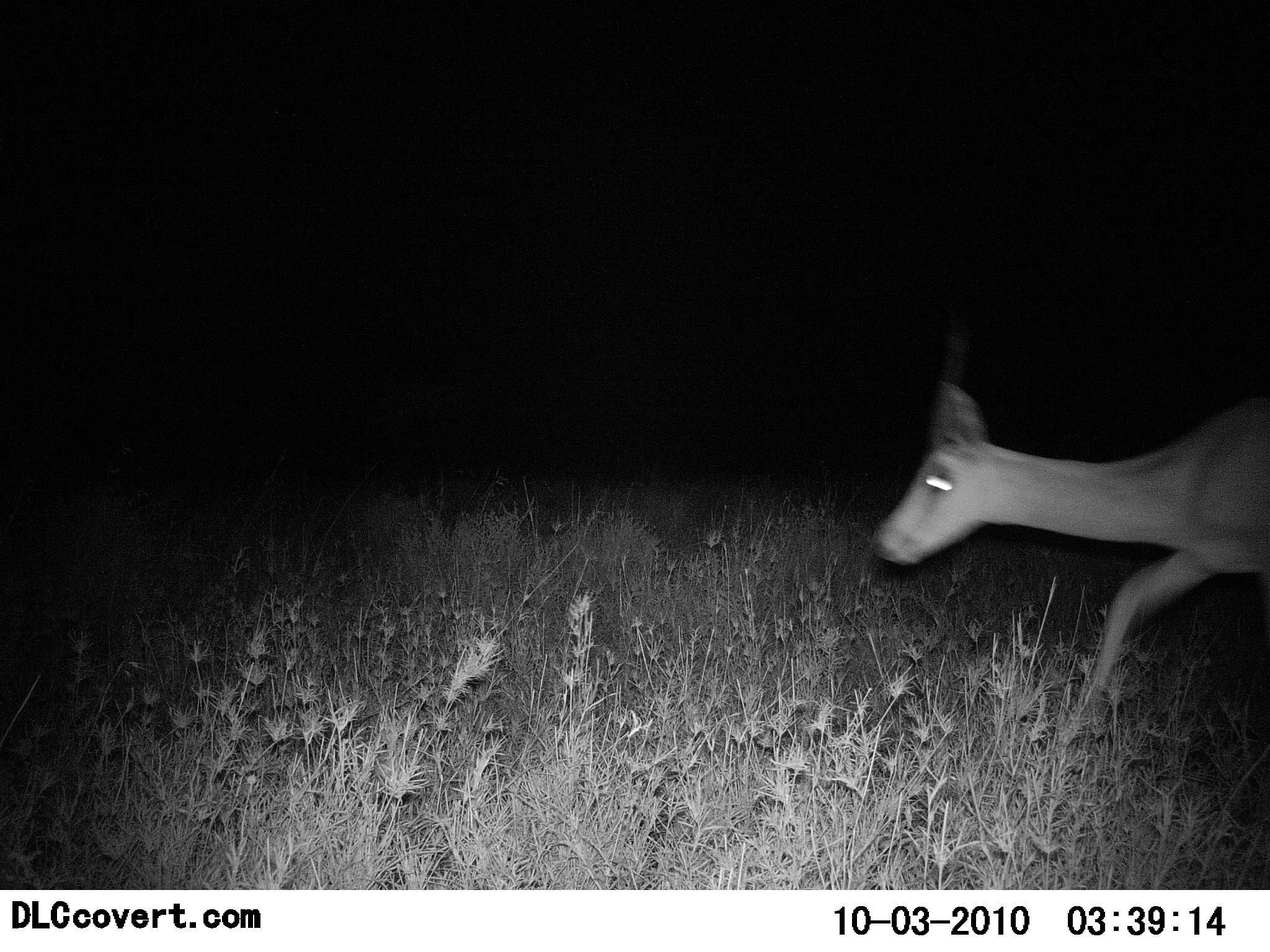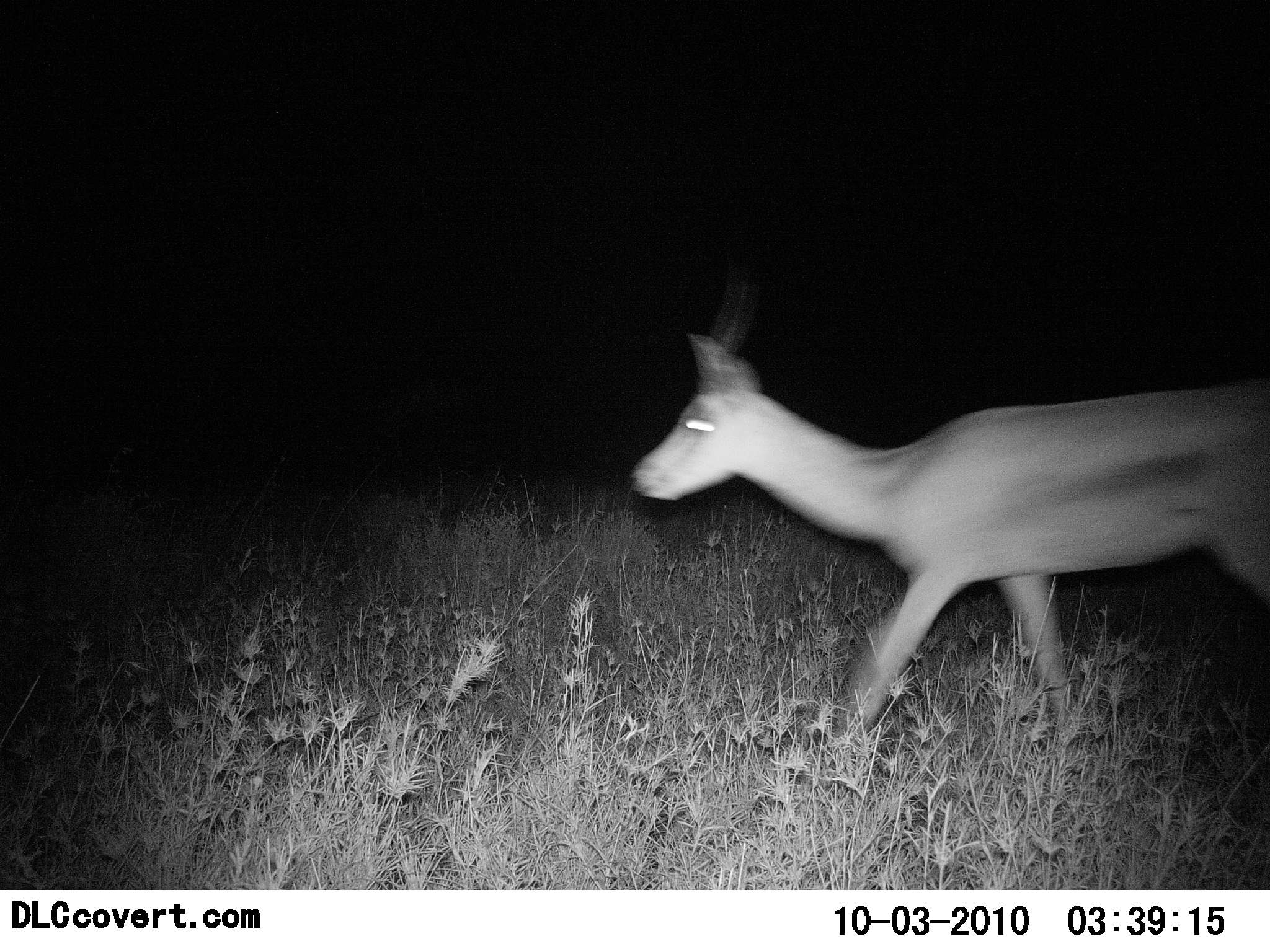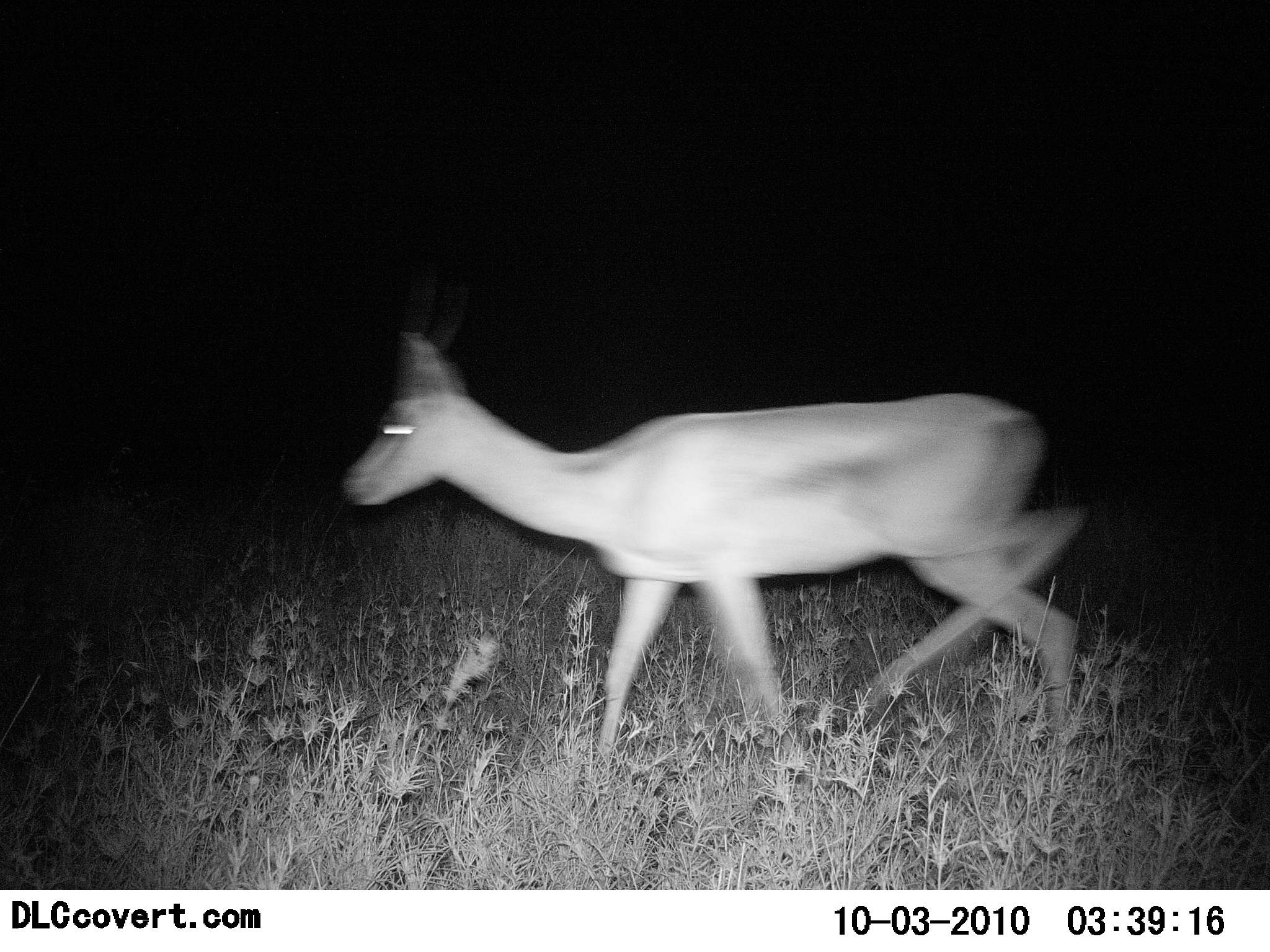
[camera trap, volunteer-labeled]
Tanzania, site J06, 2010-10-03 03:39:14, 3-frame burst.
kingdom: Animalia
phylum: Chordata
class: Mammalia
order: Artiodactyla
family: Bovidae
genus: Eudorcas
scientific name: Eudorcas thomsonii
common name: thomson's gazelle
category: gazellethomsons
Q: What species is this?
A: Gazellethomsons (thomson's gazelle) (Eudorcas thomsonii).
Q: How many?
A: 1.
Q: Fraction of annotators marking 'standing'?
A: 9%.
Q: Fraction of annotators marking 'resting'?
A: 0%.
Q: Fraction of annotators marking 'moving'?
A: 100%.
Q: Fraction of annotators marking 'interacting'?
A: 0%.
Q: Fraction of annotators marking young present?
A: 0%.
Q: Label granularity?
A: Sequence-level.